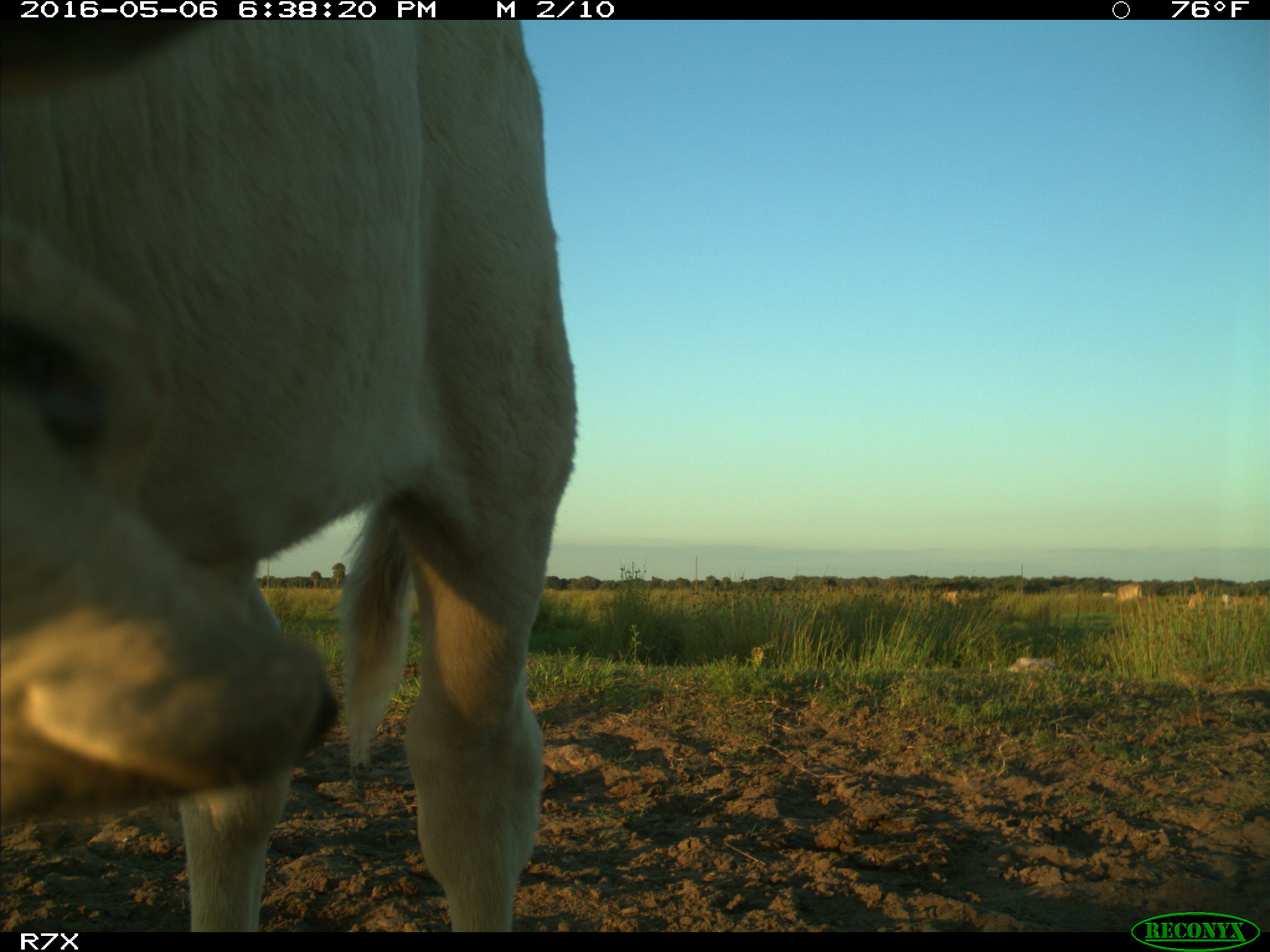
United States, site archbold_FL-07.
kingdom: Animalia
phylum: Chordata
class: Mammalia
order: Artiodactyla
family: Bovidae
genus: Bos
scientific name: Bos taurus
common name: domestic cow